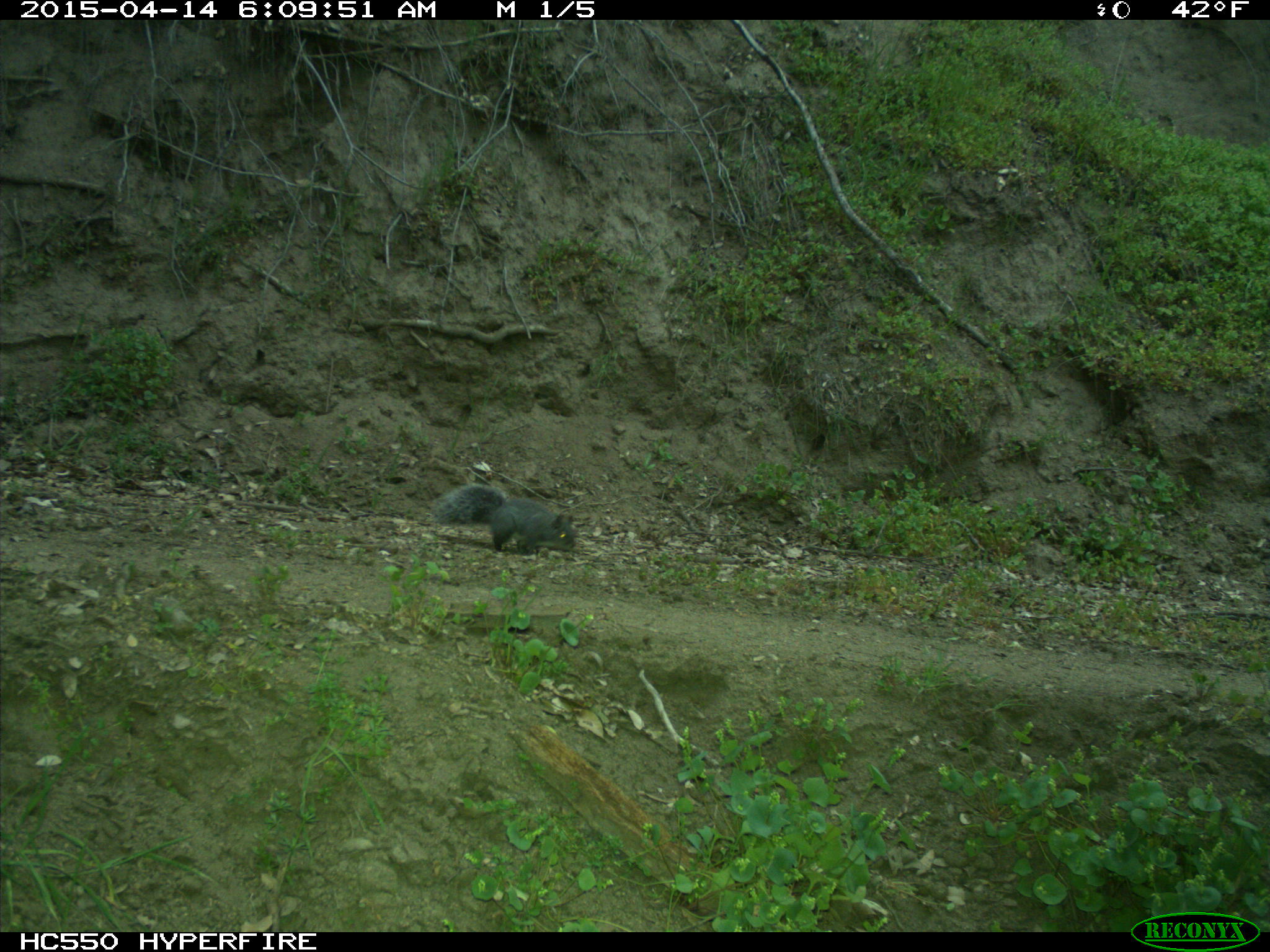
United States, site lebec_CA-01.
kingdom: Animalia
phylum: Chordata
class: Mammalia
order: Rodentia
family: Sciuridae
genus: Sciurus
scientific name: Sciurus carolinensis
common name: eastern gray squirrel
Sciurus carolinensis (eastern gray squirrel).